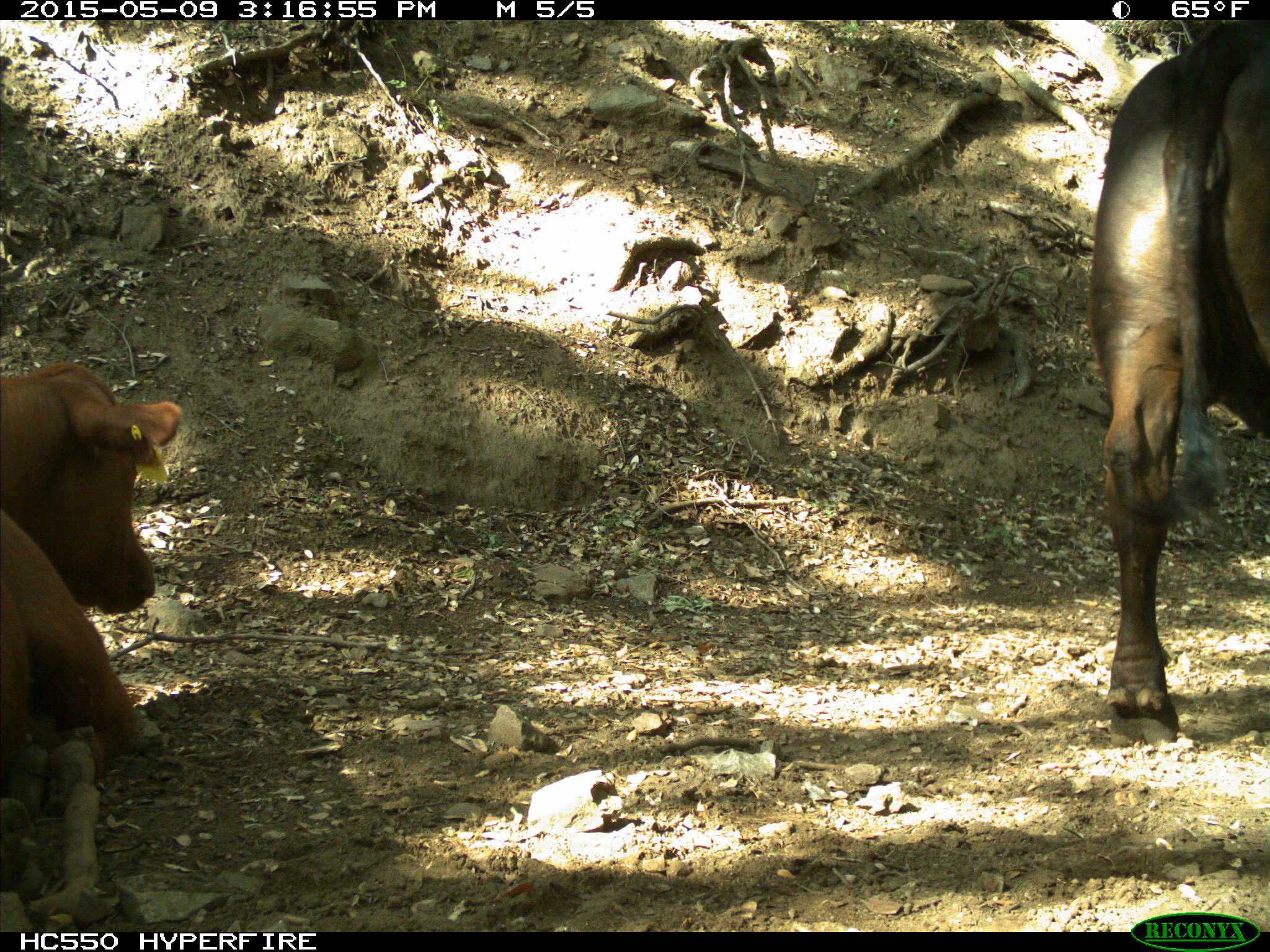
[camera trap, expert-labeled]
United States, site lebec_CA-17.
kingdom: Animalia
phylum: Chordata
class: Mammalia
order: Artiodactyla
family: Bovidae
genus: Bos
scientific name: Bos taurus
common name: domestic cow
Bos taurus (domestic cow).